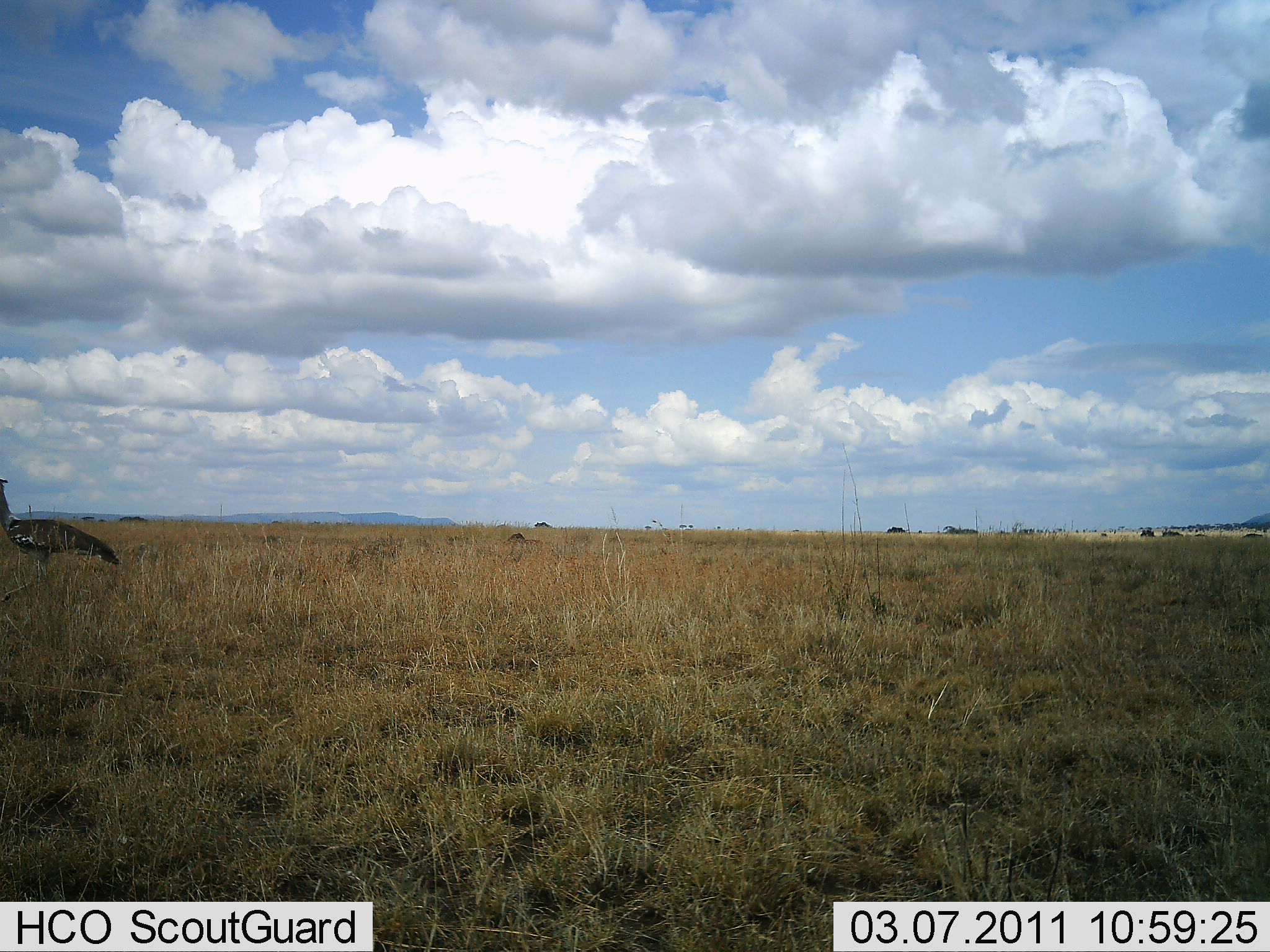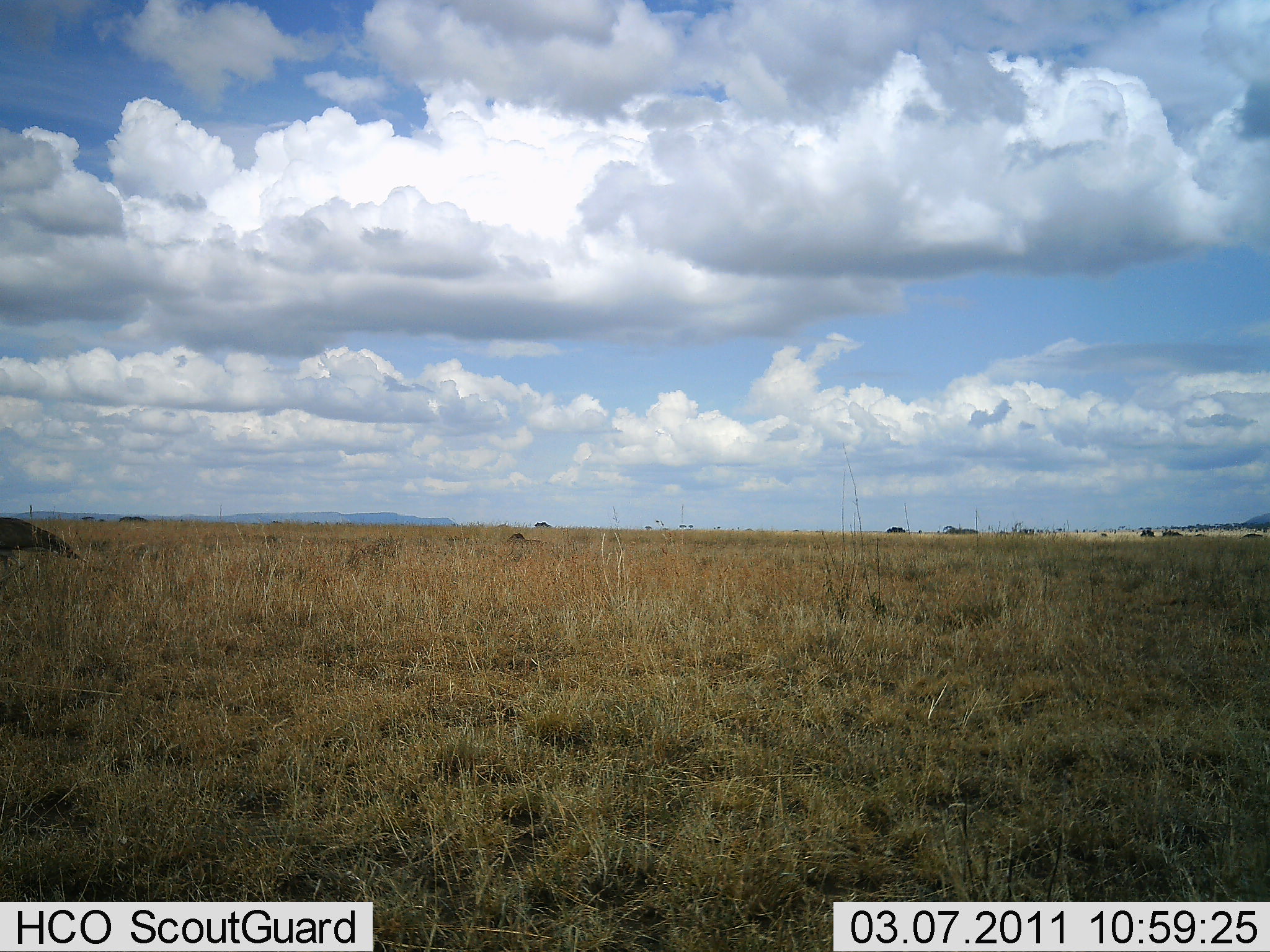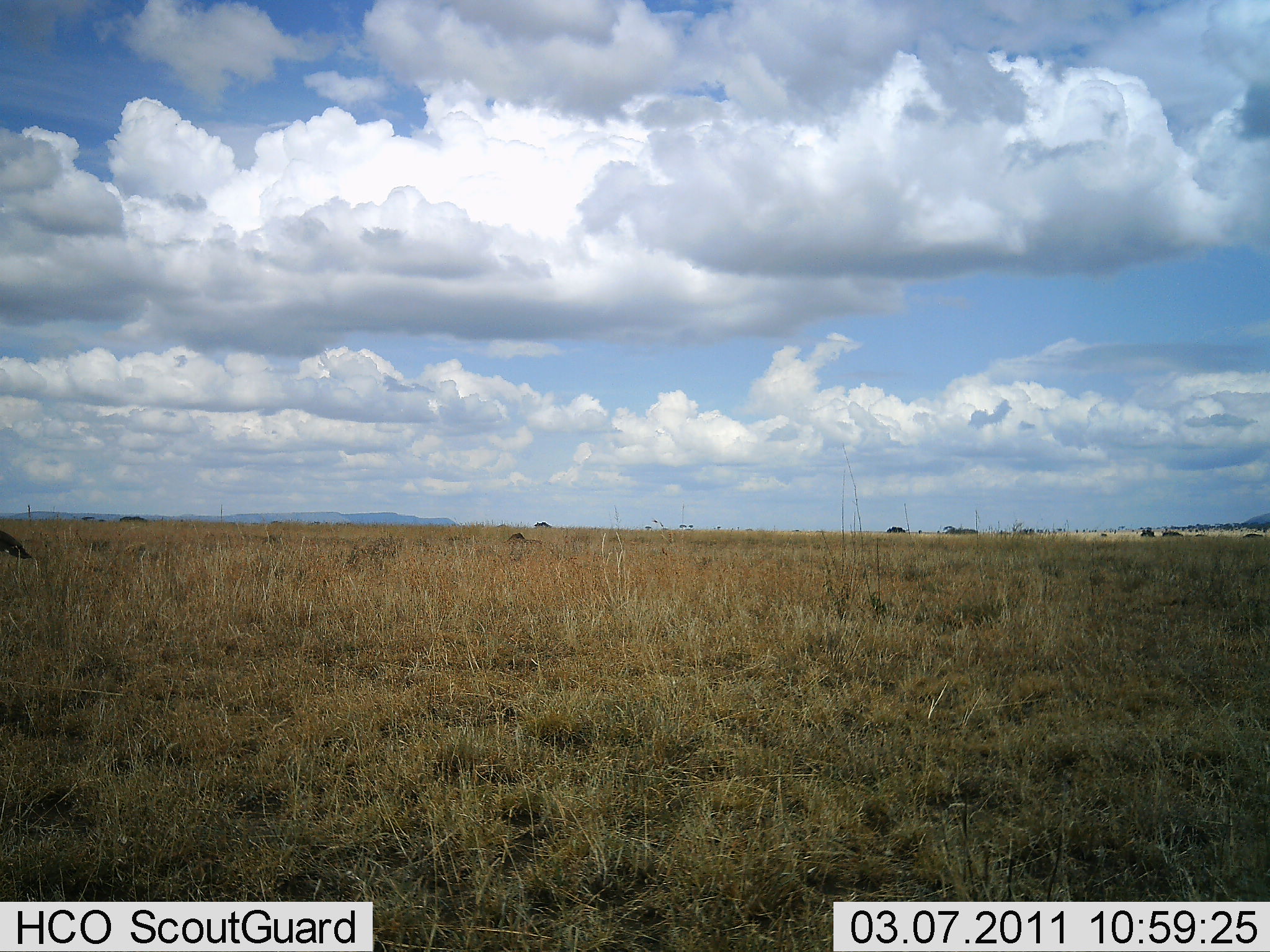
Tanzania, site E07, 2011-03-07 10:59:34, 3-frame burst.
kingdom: Animalia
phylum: Chordata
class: Aves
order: Otidiformes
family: Otididae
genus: Ardeotis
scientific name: Ardeotis kori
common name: kori bustard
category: koribustard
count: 1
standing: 9%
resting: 0%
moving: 100%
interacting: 0%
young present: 0%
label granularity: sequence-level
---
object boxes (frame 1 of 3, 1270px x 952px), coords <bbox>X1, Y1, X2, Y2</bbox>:
animal: <bbox>0, 477, 121, 602</bbox>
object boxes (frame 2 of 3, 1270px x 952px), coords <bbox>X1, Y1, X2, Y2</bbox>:
animal: <bbox>0, 516, 86, 603</bbox>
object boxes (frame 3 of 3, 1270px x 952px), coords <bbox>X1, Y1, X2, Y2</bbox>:
animal: <bbox>0, 530, 36, 560</bbox>